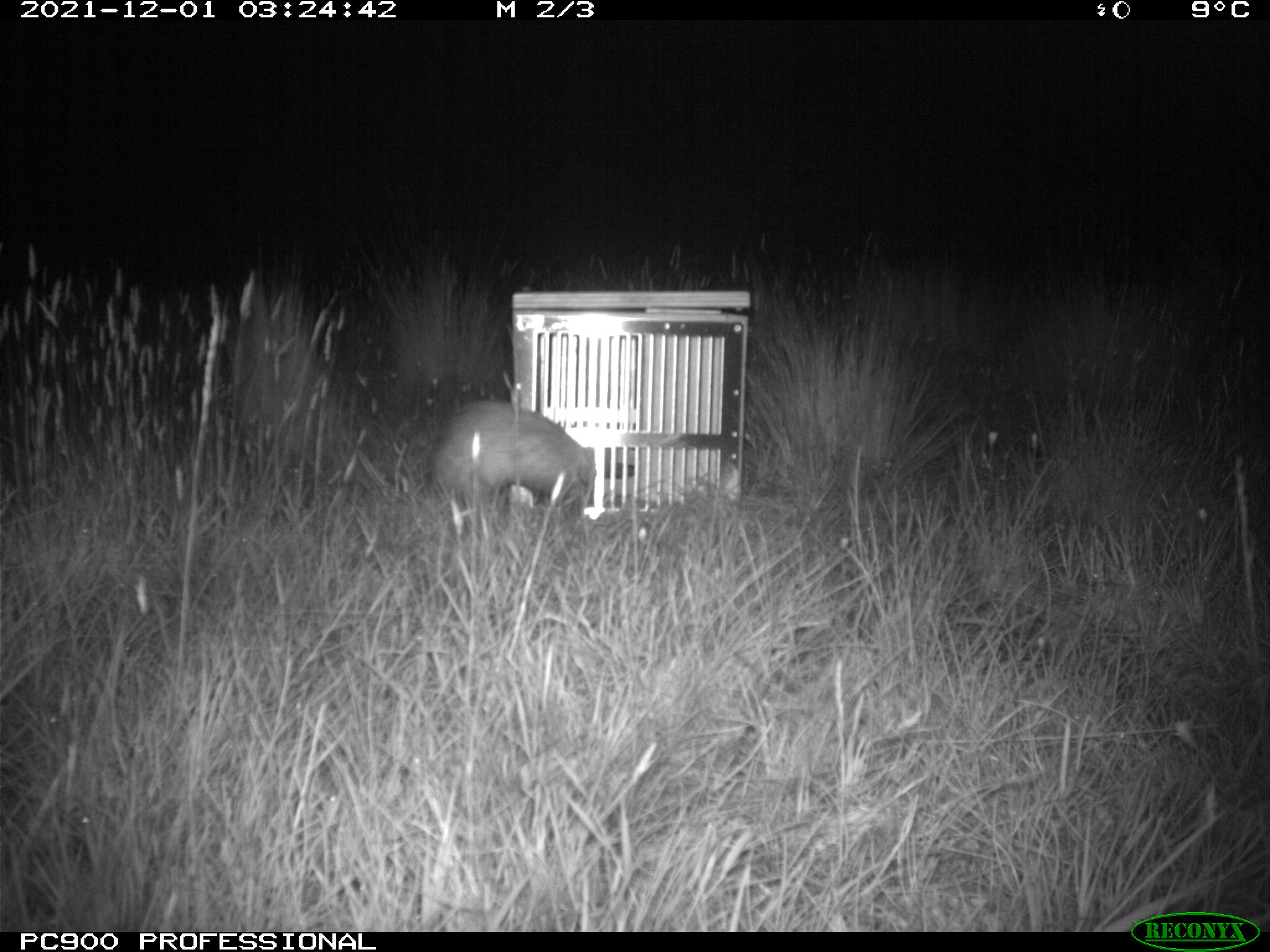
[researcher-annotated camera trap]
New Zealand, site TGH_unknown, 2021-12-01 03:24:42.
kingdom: Animalia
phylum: Chordata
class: Mammalia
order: Carnivora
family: Mustelidae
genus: Mustela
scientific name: Mustela furo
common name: ferret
Ferret (Mustela furo).